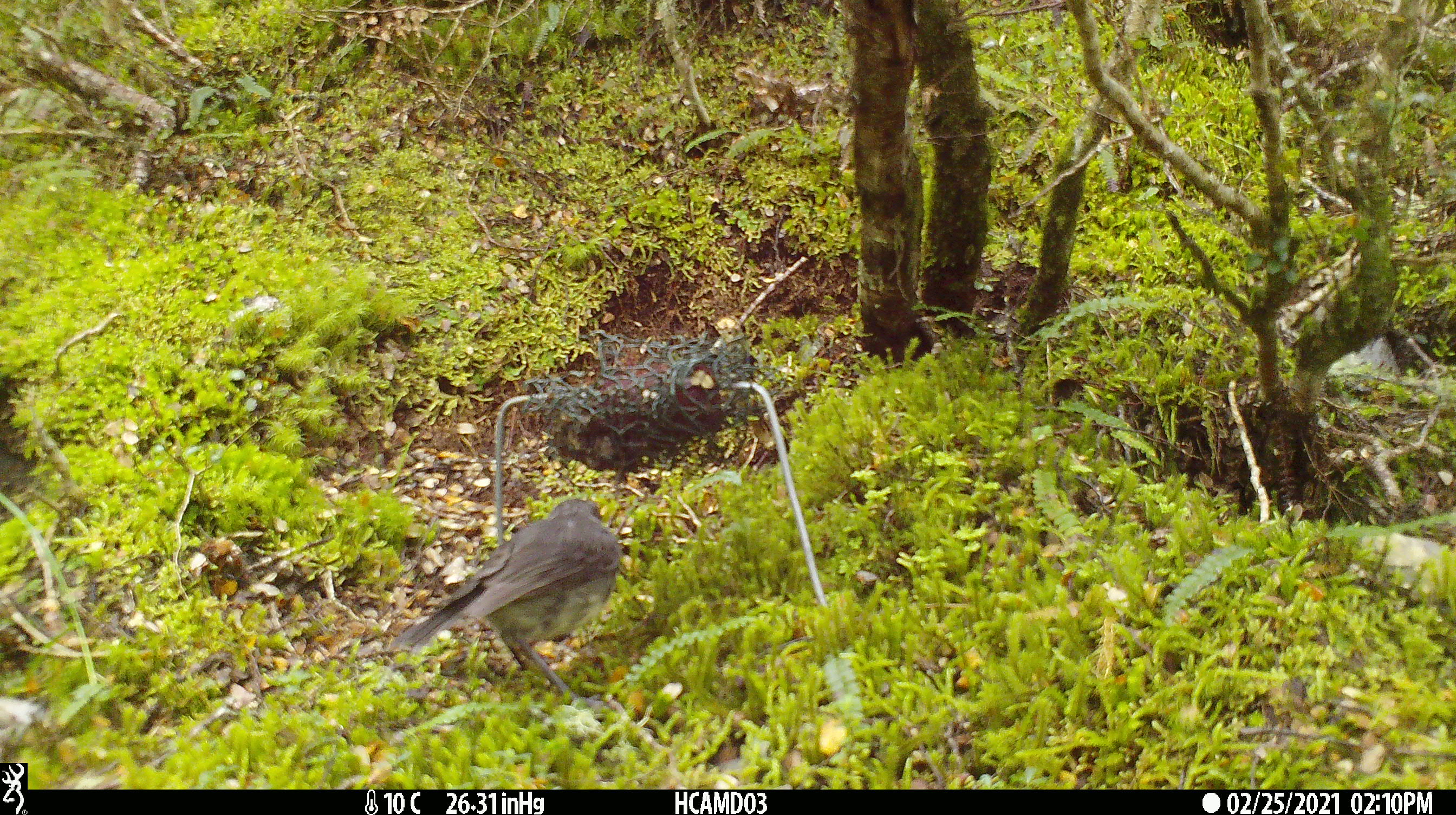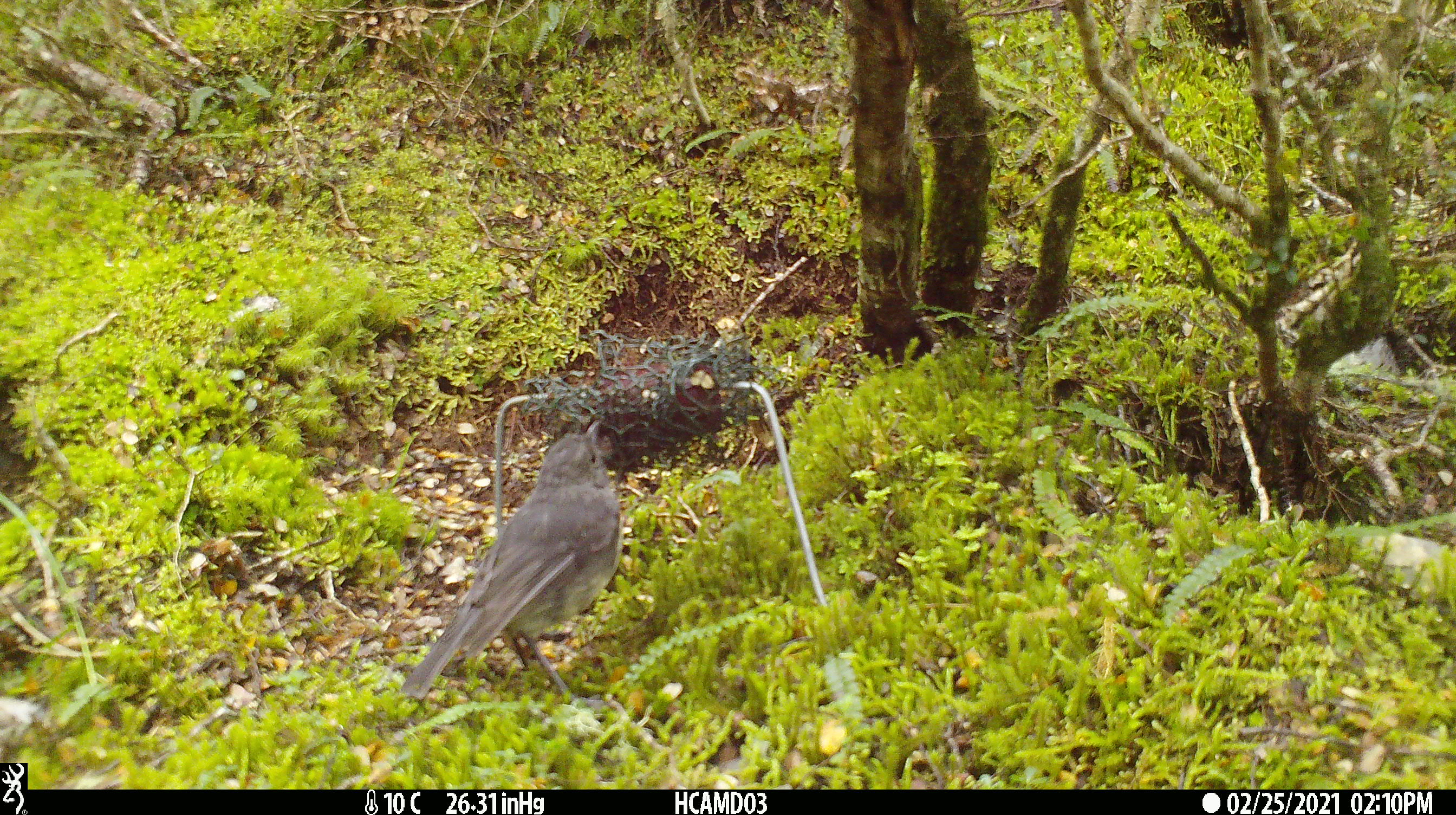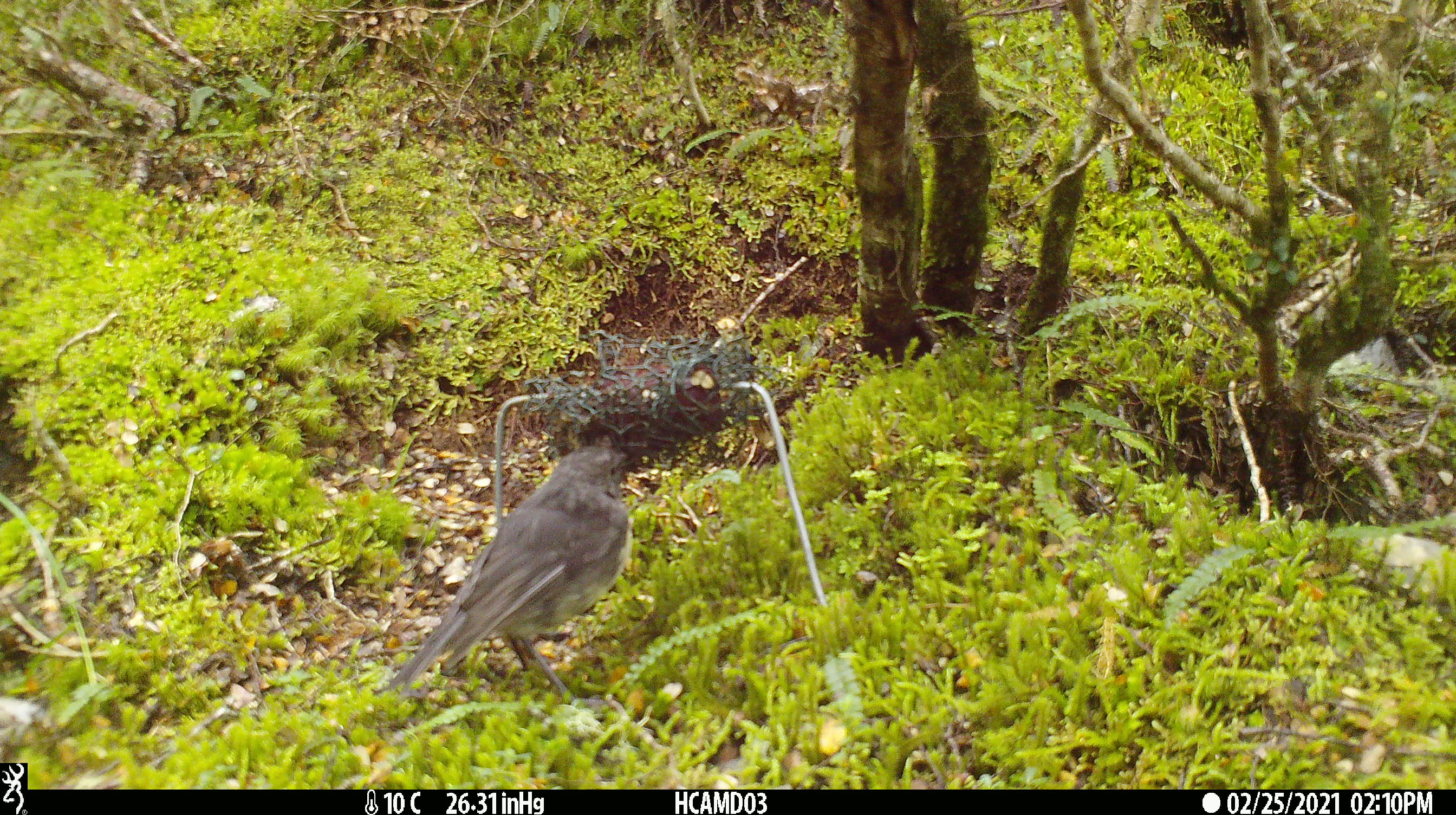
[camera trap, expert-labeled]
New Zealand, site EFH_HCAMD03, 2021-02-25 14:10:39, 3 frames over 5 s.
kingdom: Animalia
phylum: Chordata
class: Aves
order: Passeriformes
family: Petroicidae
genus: Petroica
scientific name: Petroica australis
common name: new zealand robin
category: robin